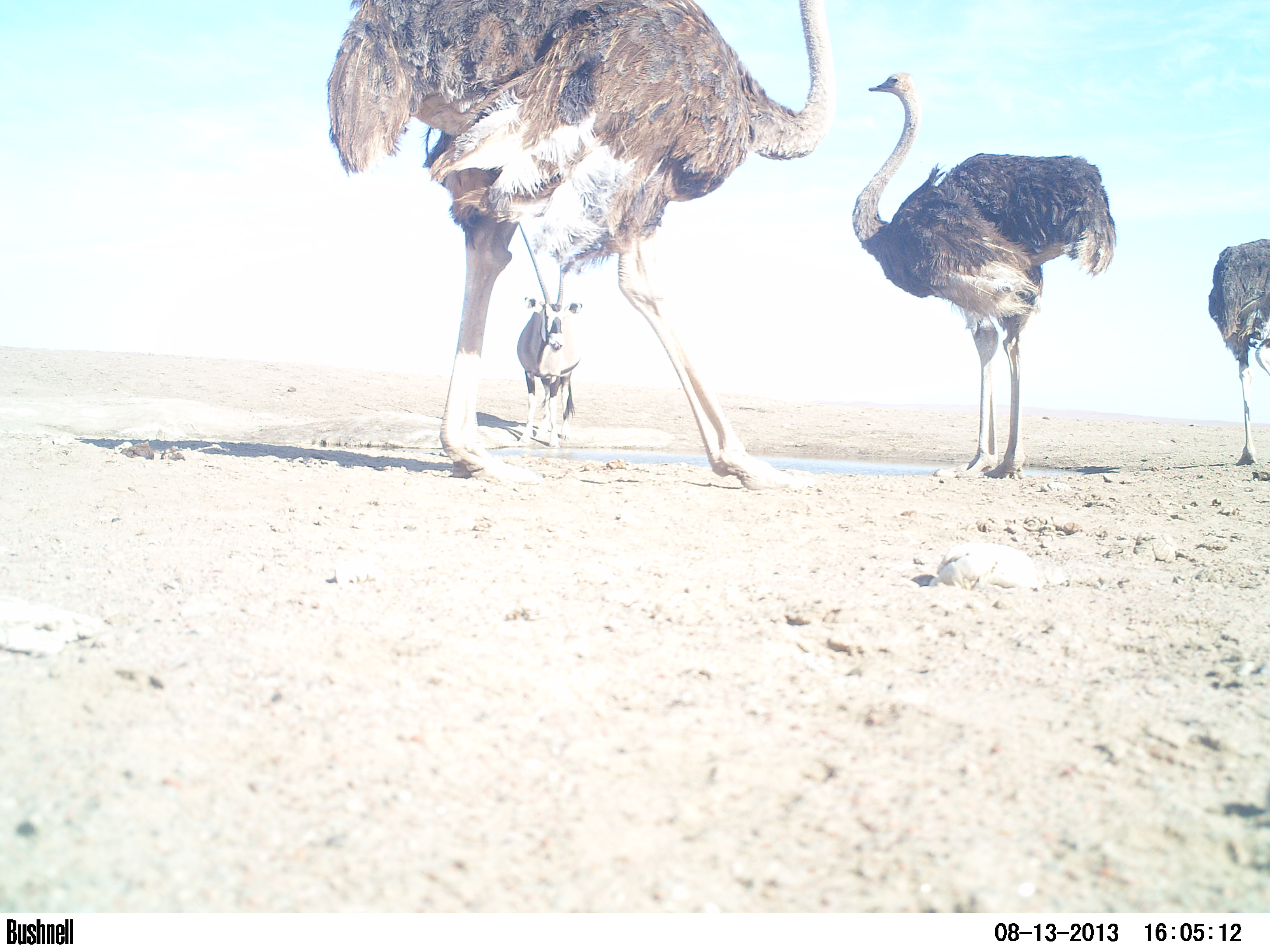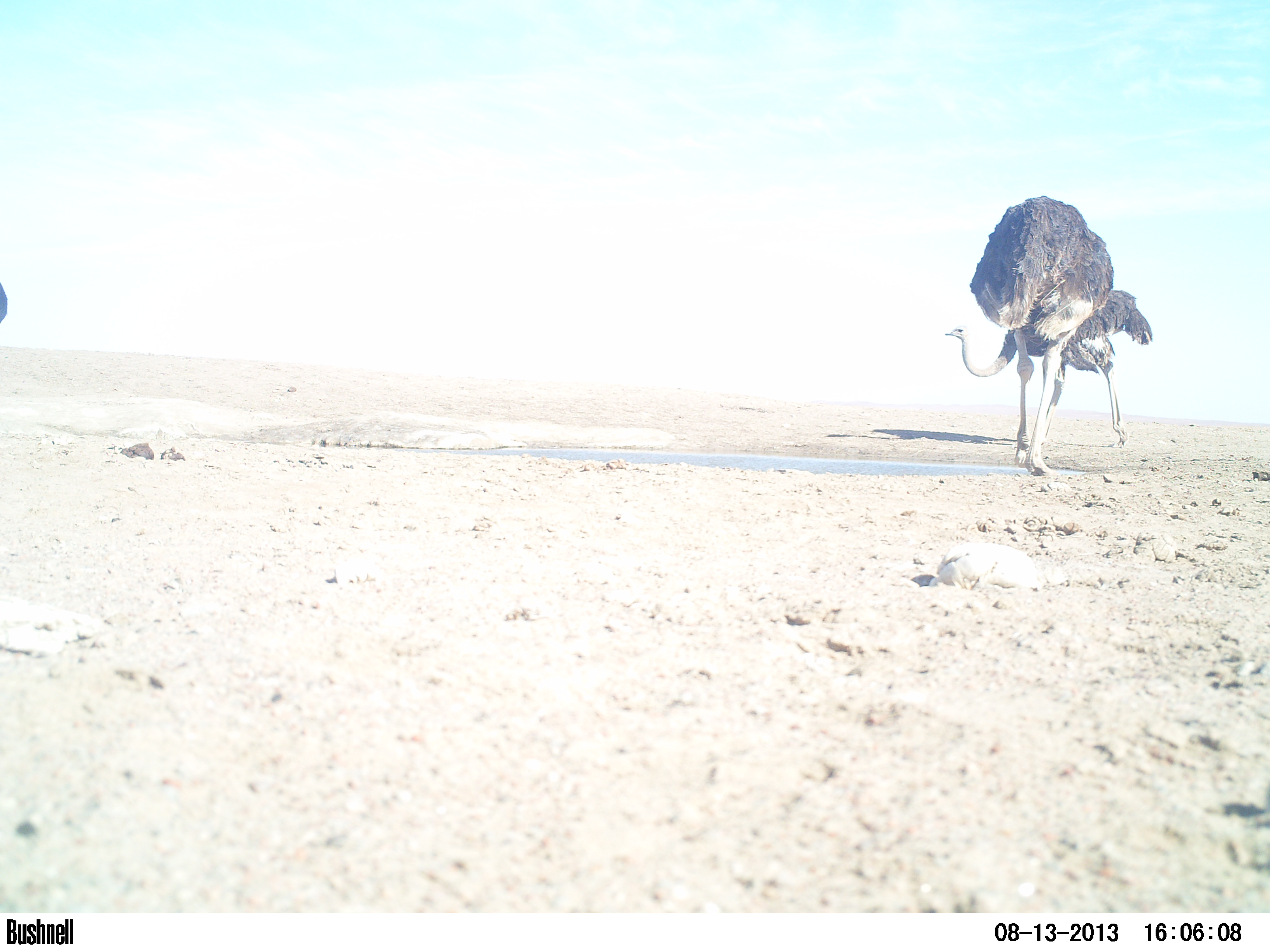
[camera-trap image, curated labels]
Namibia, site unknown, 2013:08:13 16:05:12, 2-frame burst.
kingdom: Animalia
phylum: Chordata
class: Aves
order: Struthioniformes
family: Struthionidae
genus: Struthio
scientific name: Struthio camelus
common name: common ostrich